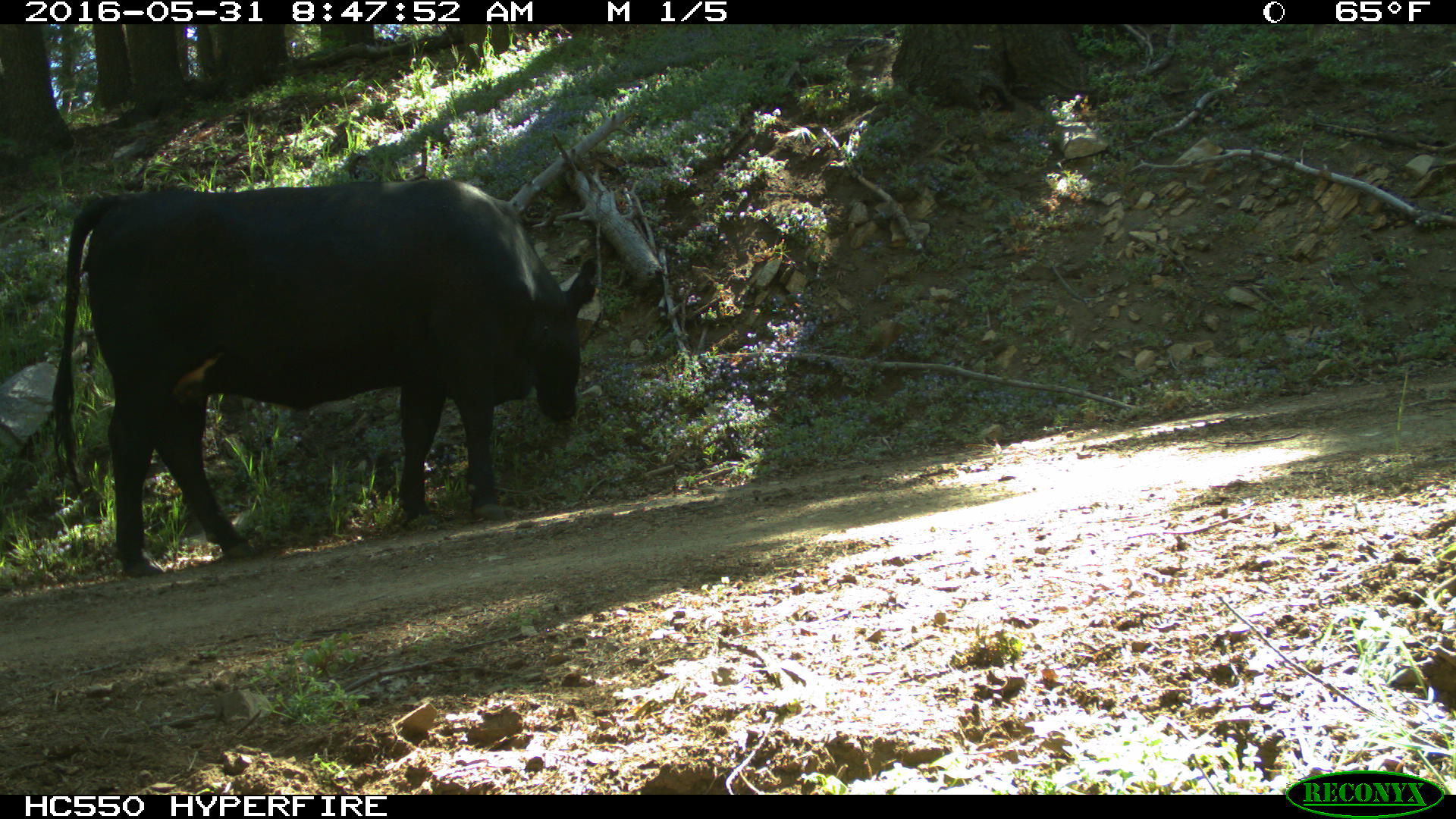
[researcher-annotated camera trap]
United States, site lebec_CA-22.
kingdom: Animalia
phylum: Chordata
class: Mammalia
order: Artiodactyla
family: Bovidae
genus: Bos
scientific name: Bos taurus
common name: domestic cow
Bos taurus (domestic cow).